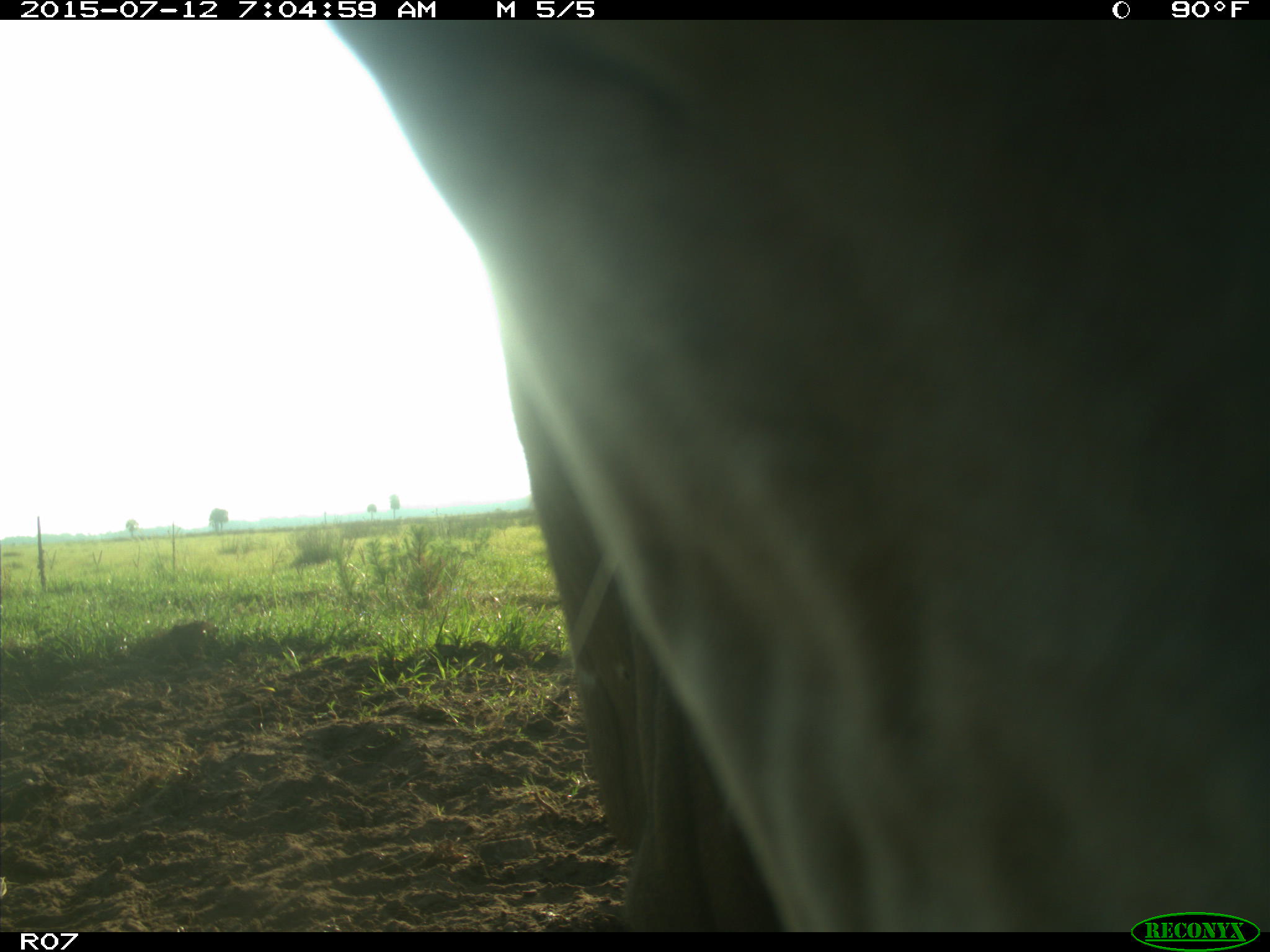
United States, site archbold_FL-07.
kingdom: Animalia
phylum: Chordata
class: Mammalia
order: Artiodactyla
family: Bovidae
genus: Bos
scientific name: Bos taurus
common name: domestic cow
Bos taurus (domestic cow).